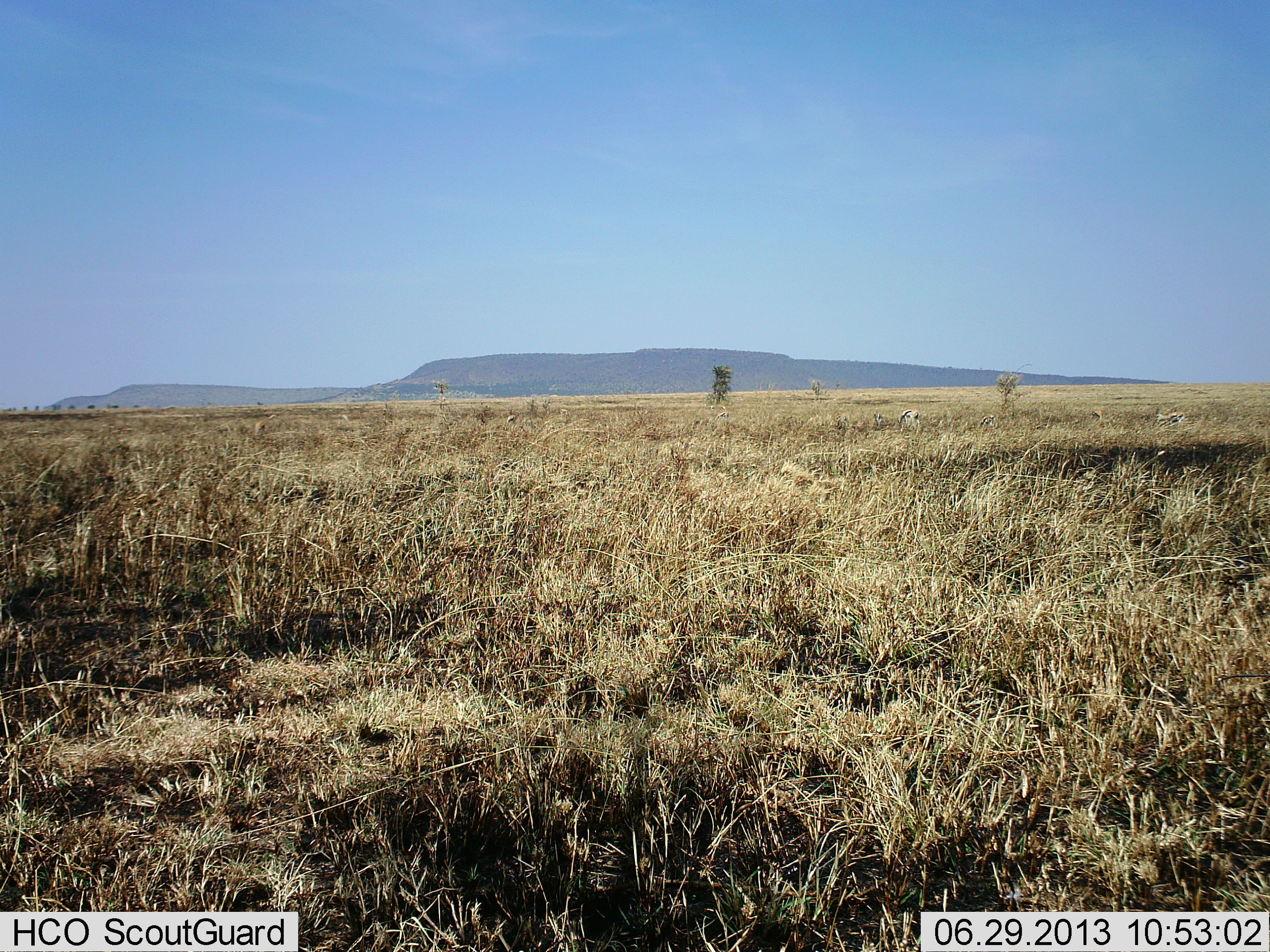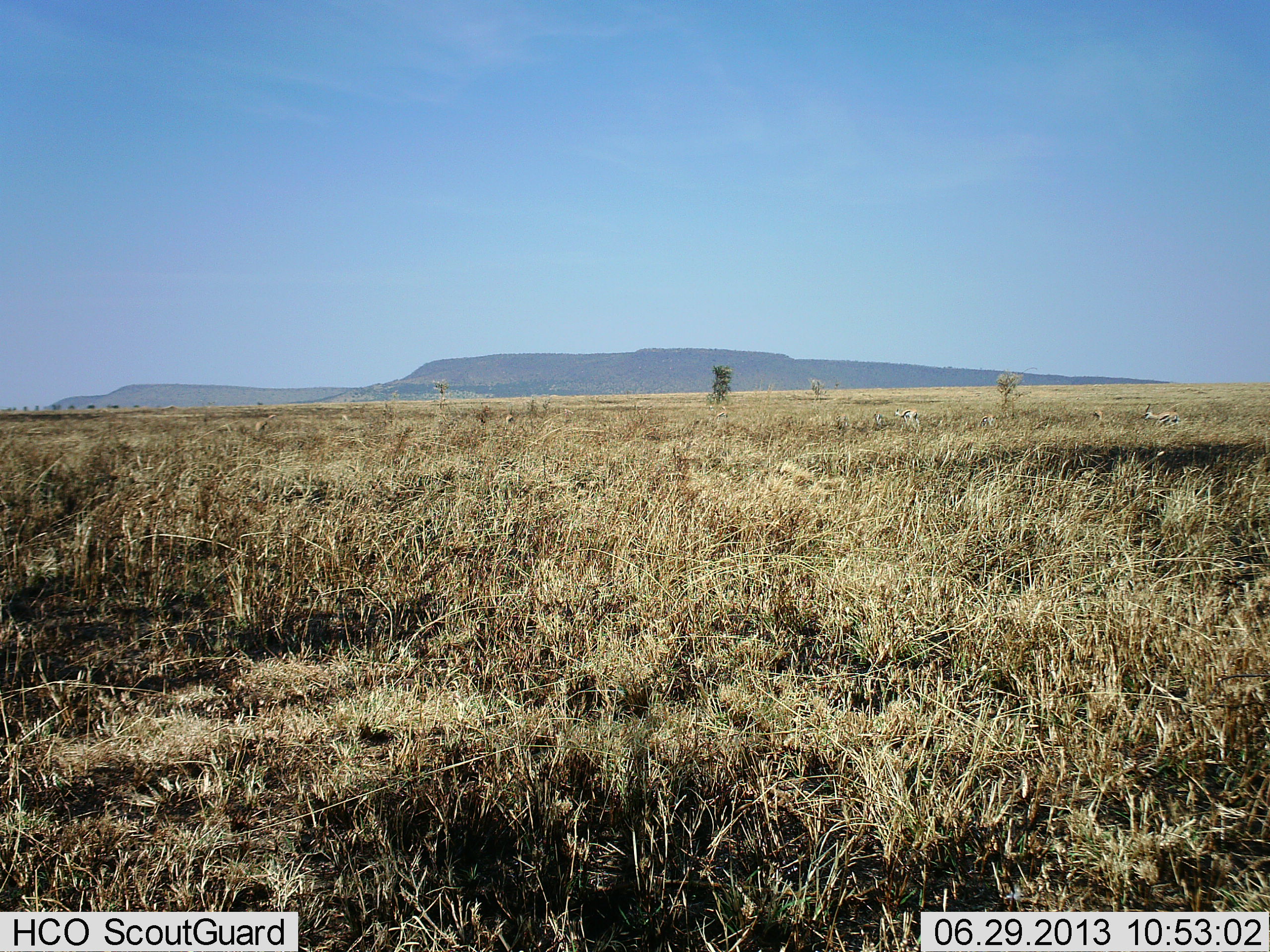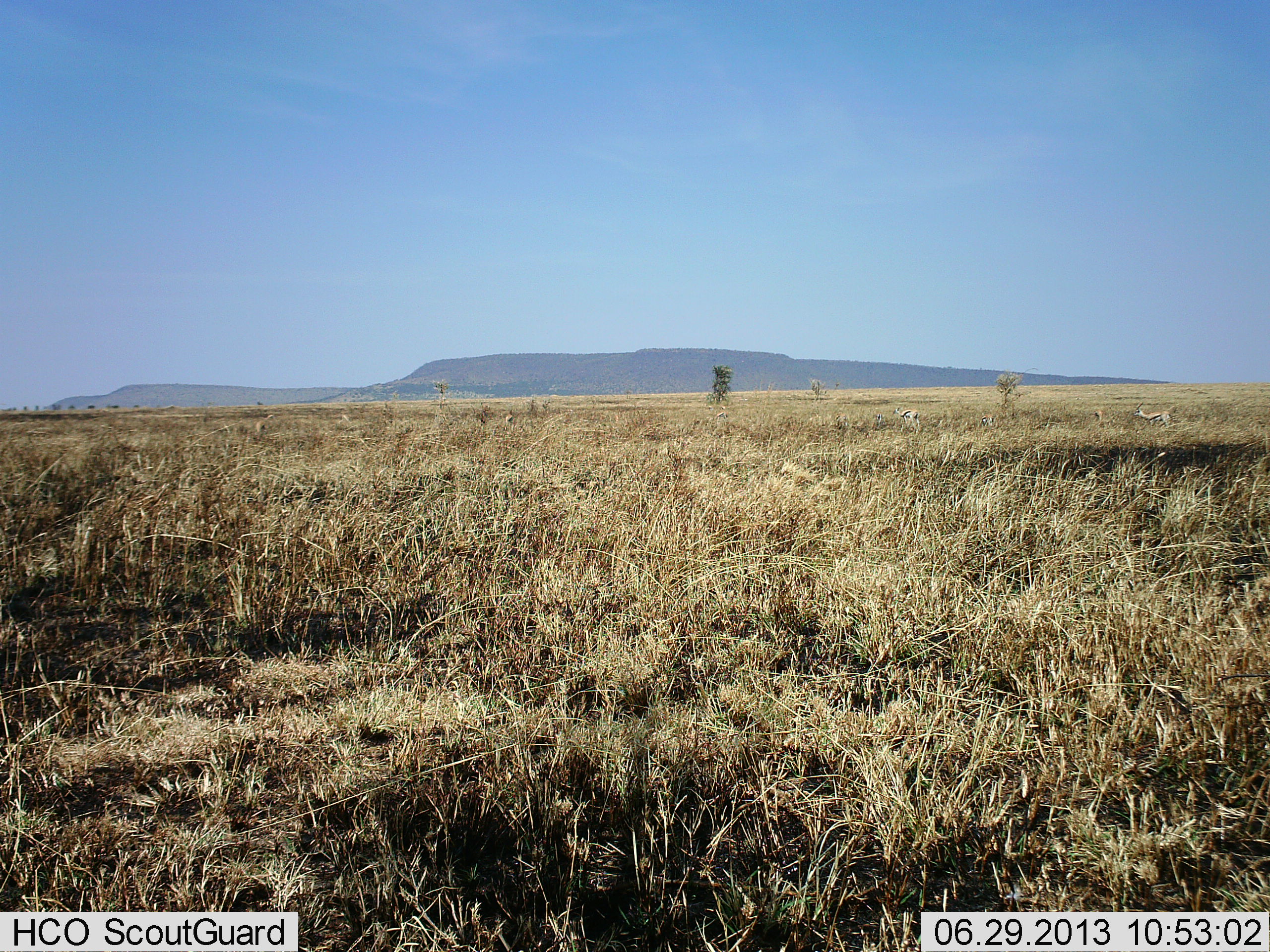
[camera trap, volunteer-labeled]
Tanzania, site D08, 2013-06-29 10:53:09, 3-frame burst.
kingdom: Animalia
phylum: Chordata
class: Mammalia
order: Artiodactyla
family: Bovidae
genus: Eudorcas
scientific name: Eudorcas thomsonii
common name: thomson's gazelle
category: gazellethomsons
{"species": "gazellethomsons (thomson's gazelle) (Eudorcas thomsonii)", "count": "4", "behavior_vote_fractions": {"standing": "20%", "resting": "0%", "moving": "80%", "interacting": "0%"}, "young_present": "0%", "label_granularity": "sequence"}